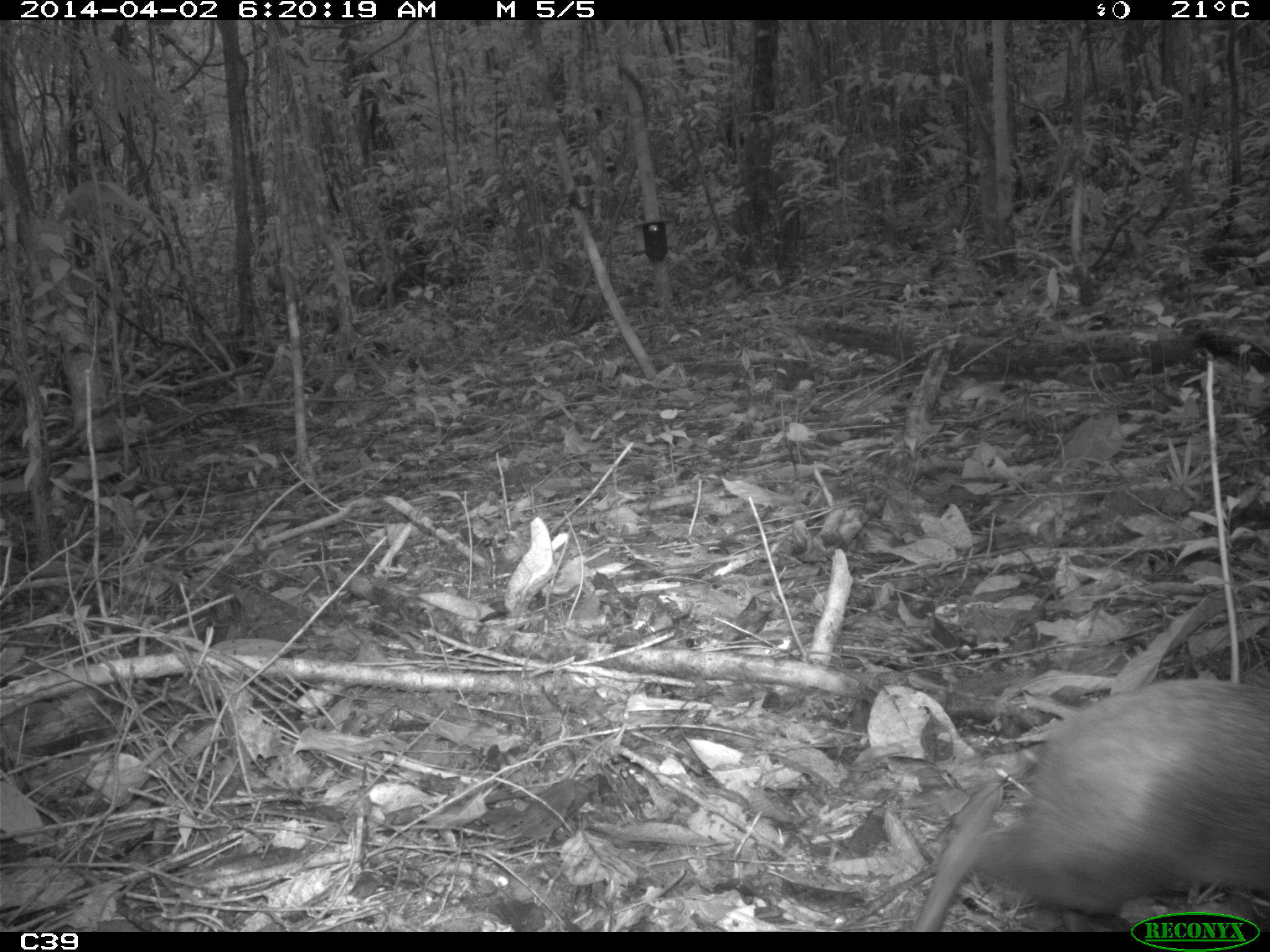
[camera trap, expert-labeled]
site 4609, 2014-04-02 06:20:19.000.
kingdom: Animalia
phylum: Chordata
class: Mammalia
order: Rodentia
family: Muridae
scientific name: Muridae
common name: mice, rats, and gerbils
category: unknown mouse or rat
Unknown mouse or rat (mice, rats, and gerbils) (Muridae), count 1, age adult.